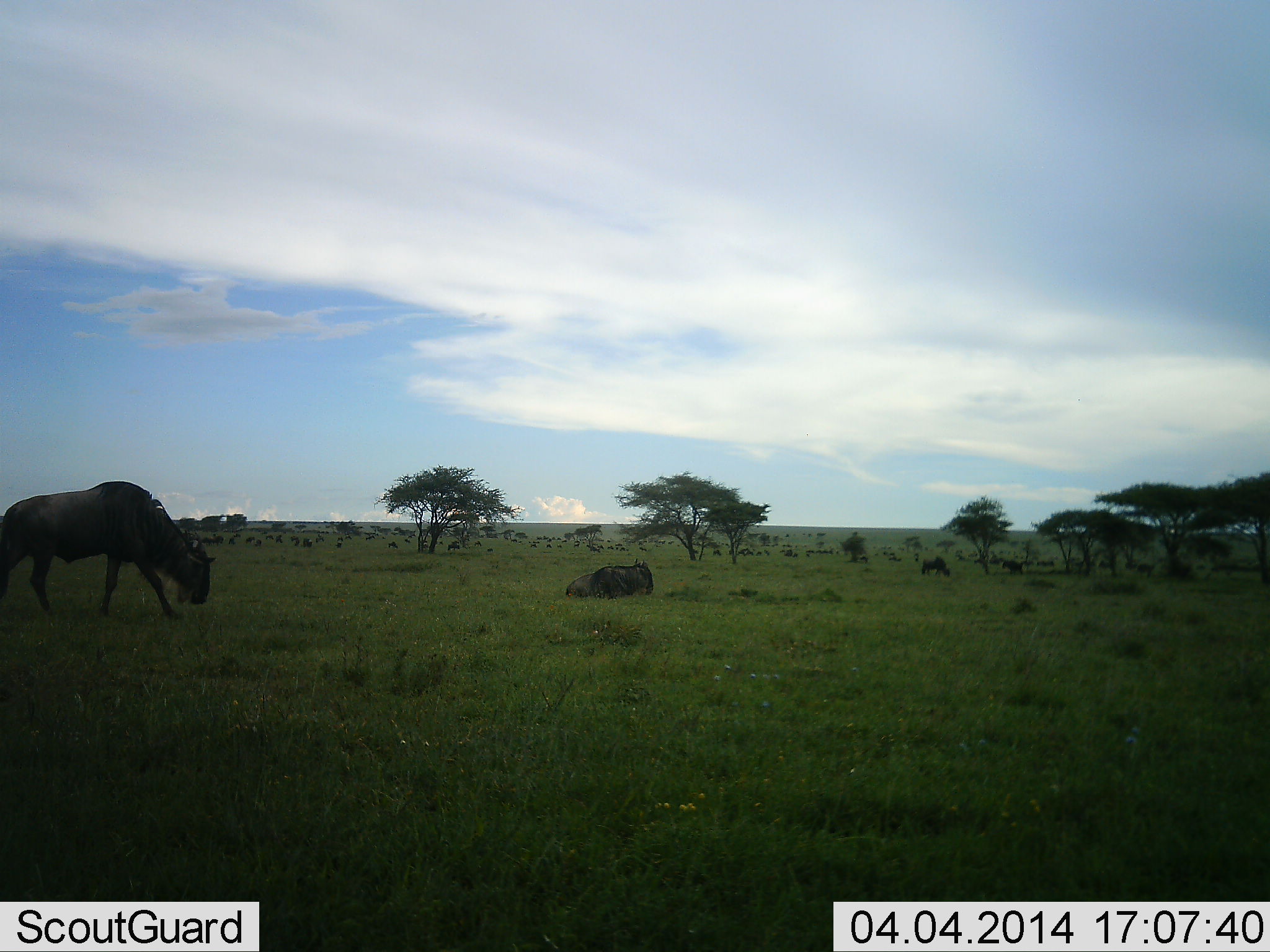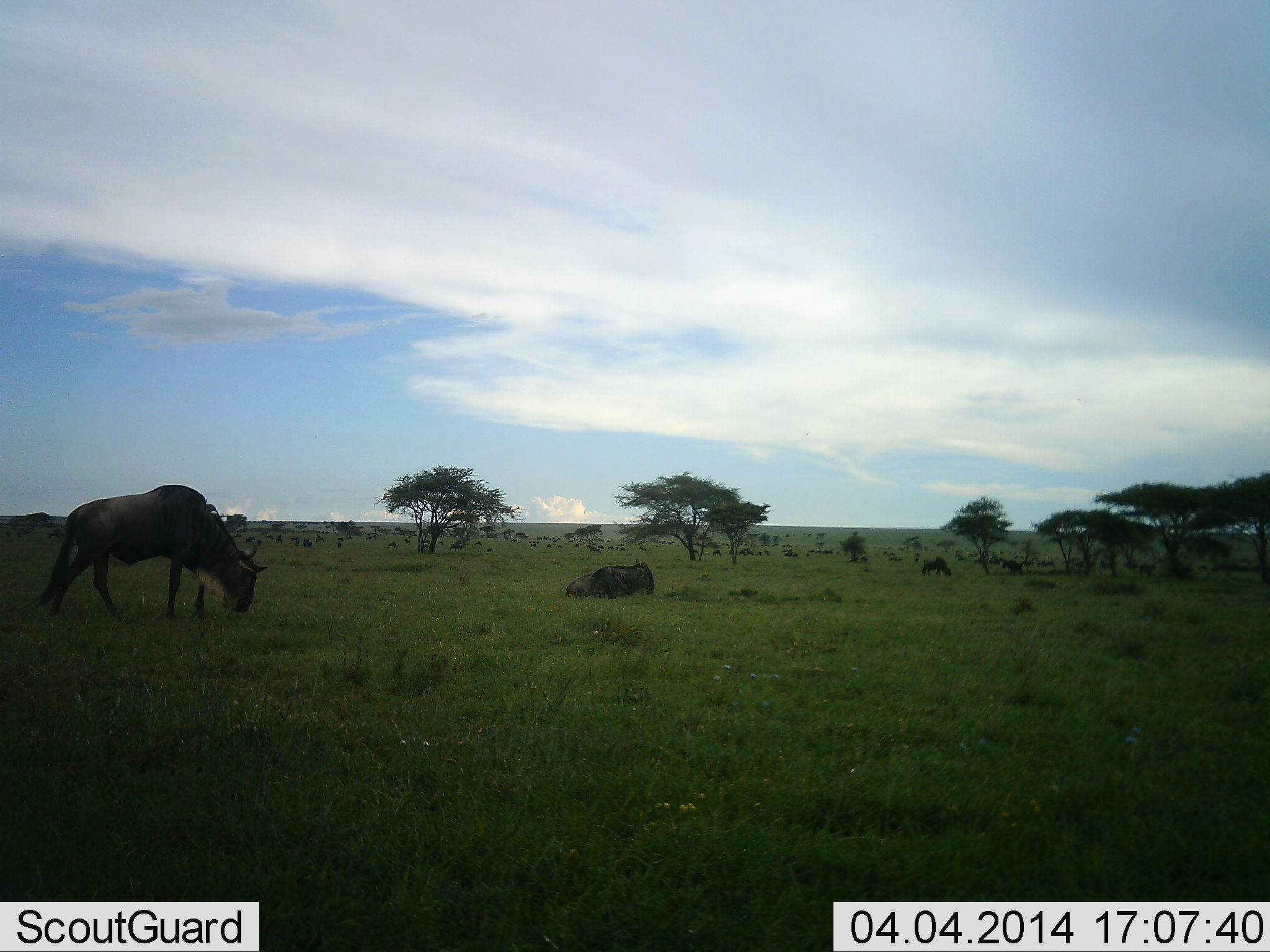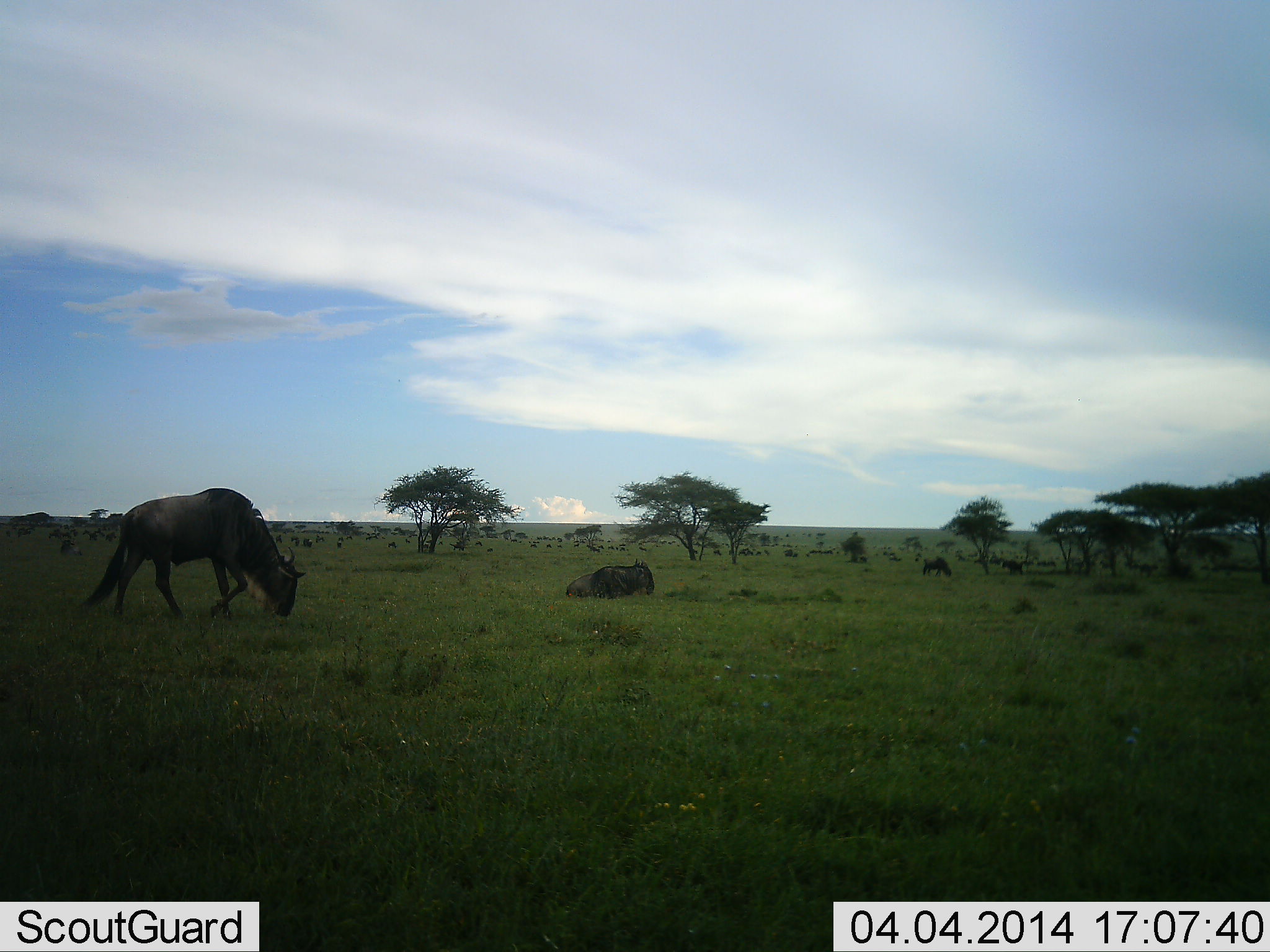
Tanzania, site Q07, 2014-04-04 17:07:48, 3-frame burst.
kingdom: Animalia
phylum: Chordata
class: Mammalia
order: Artiodactyla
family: Bovidae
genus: Connochaetes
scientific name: Connochaetes taurinus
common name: blue wildebeest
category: wildebeest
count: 8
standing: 40%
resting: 90%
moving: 50%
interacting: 0%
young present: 0%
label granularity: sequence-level